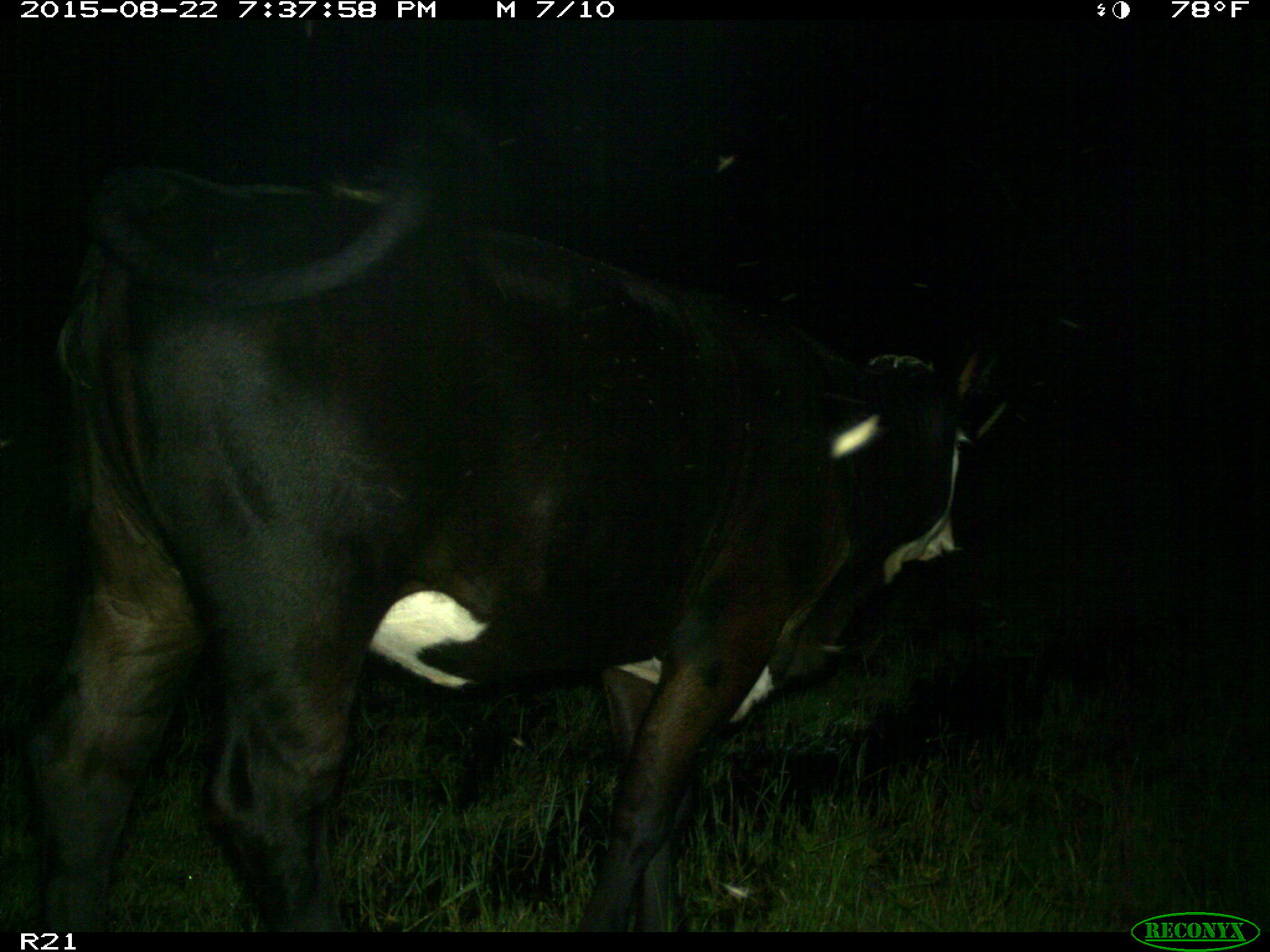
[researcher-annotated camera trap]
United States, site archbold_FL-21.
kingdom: Animalia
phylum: Chordata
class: Mammalia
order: Artiodactyla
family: Bovidae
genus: Bos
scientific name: Bos taurus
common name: domestic cow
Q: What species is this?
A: Bos taurus (domestic cow).